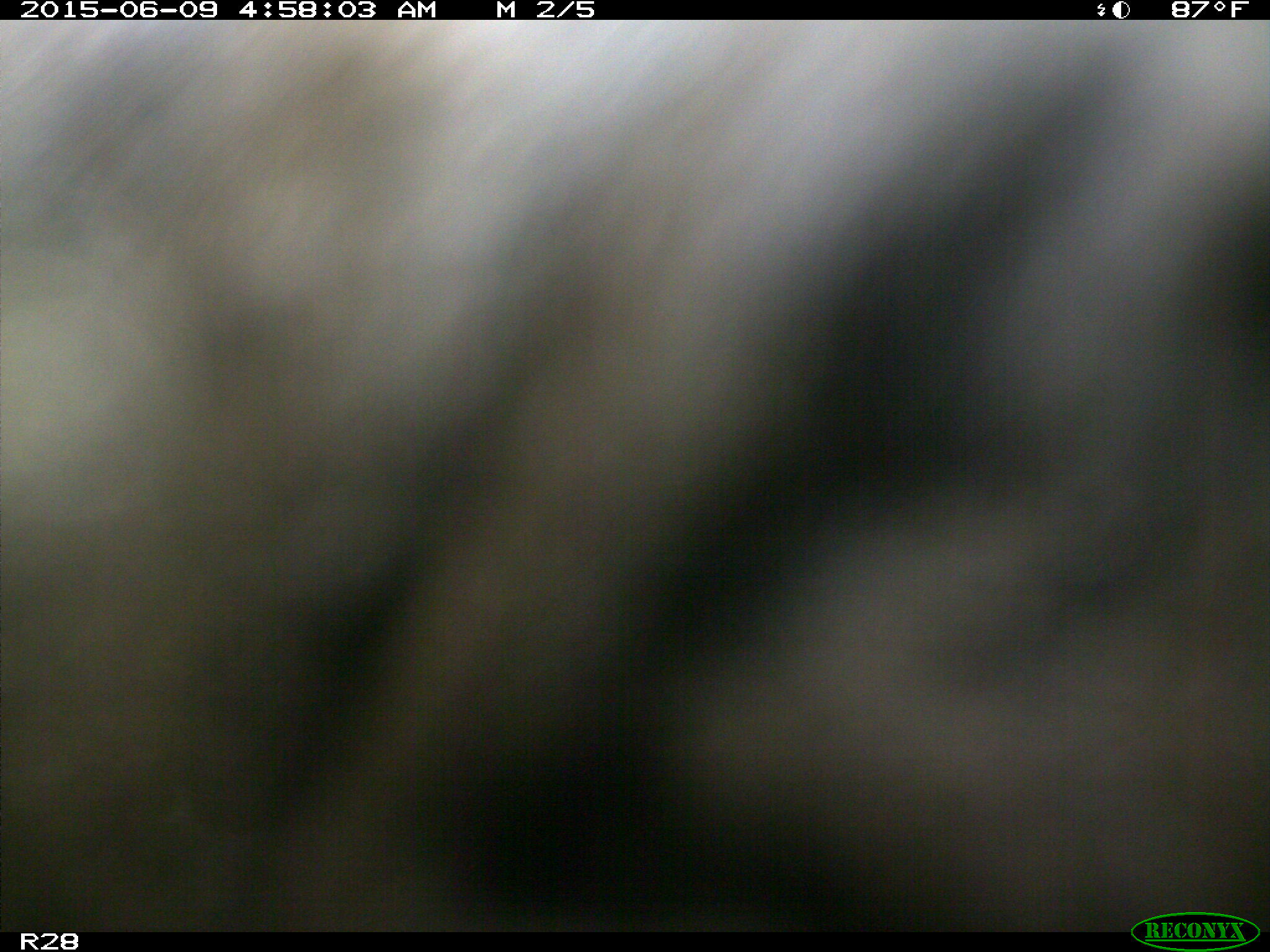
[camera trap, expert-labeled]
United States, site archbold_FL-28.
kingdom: Animalia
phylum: Chordata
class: Mammalia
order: Artiodactyla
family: Bovidae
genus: Bos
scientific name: Bos taurus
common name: domestic cow